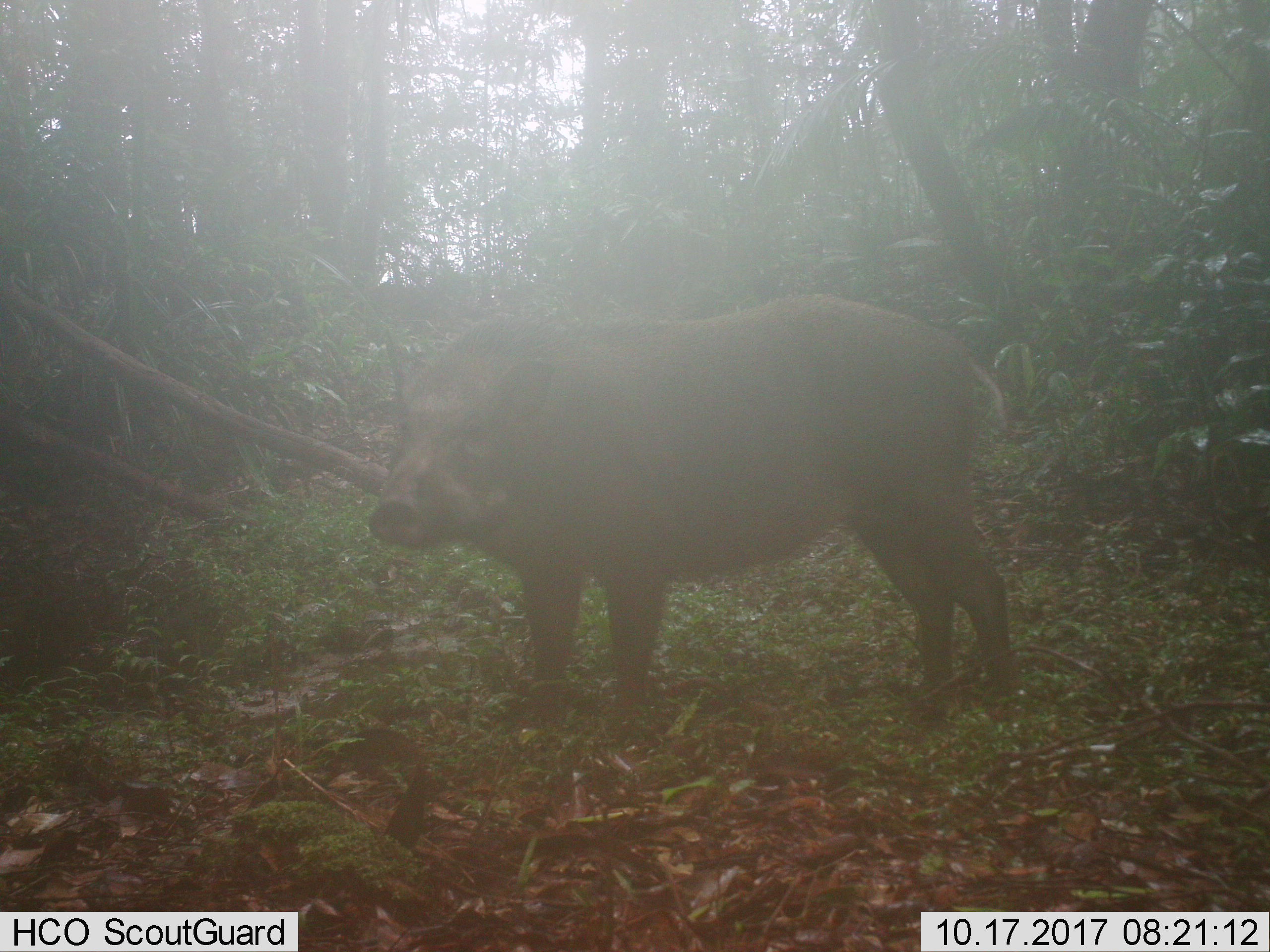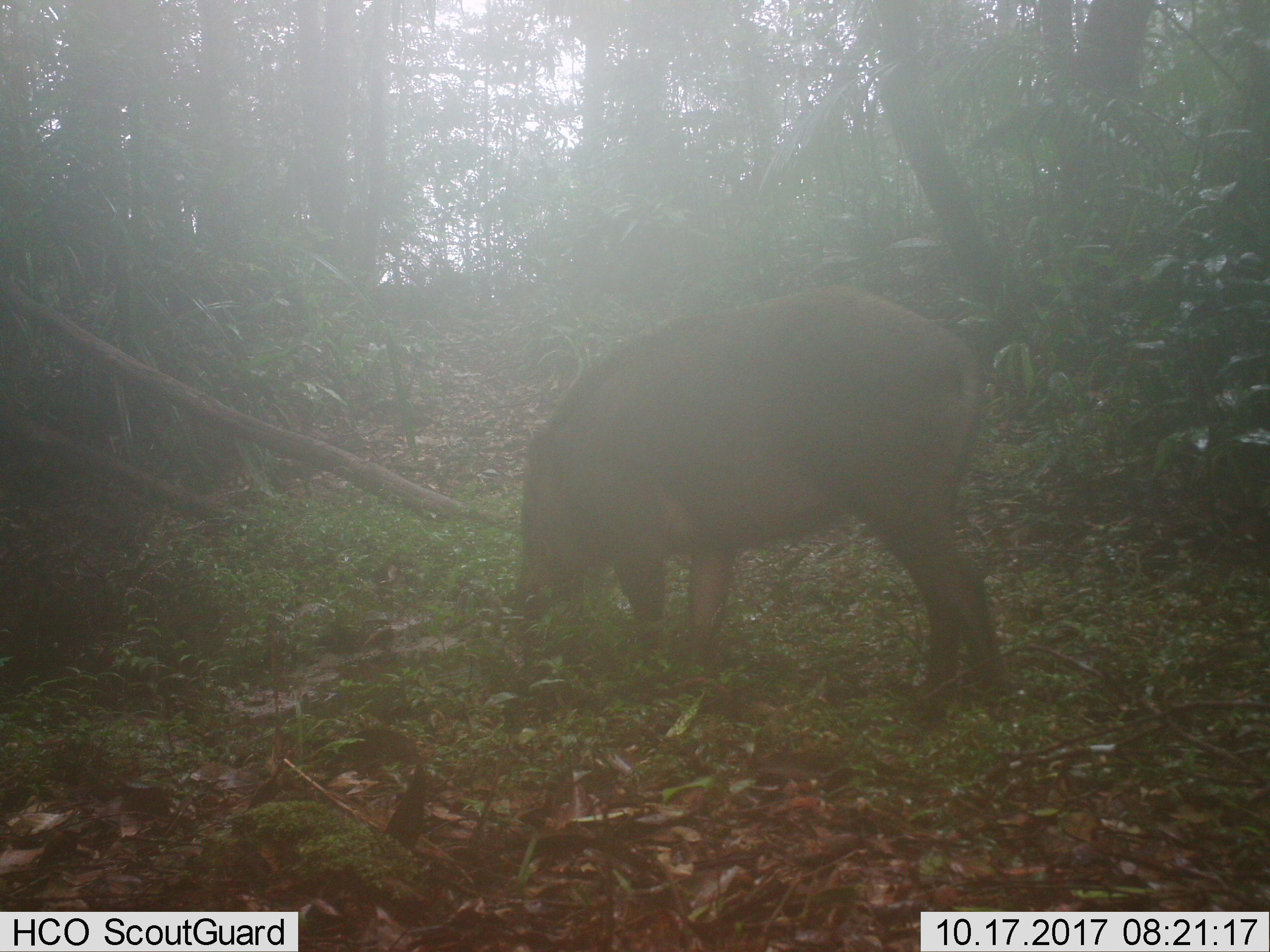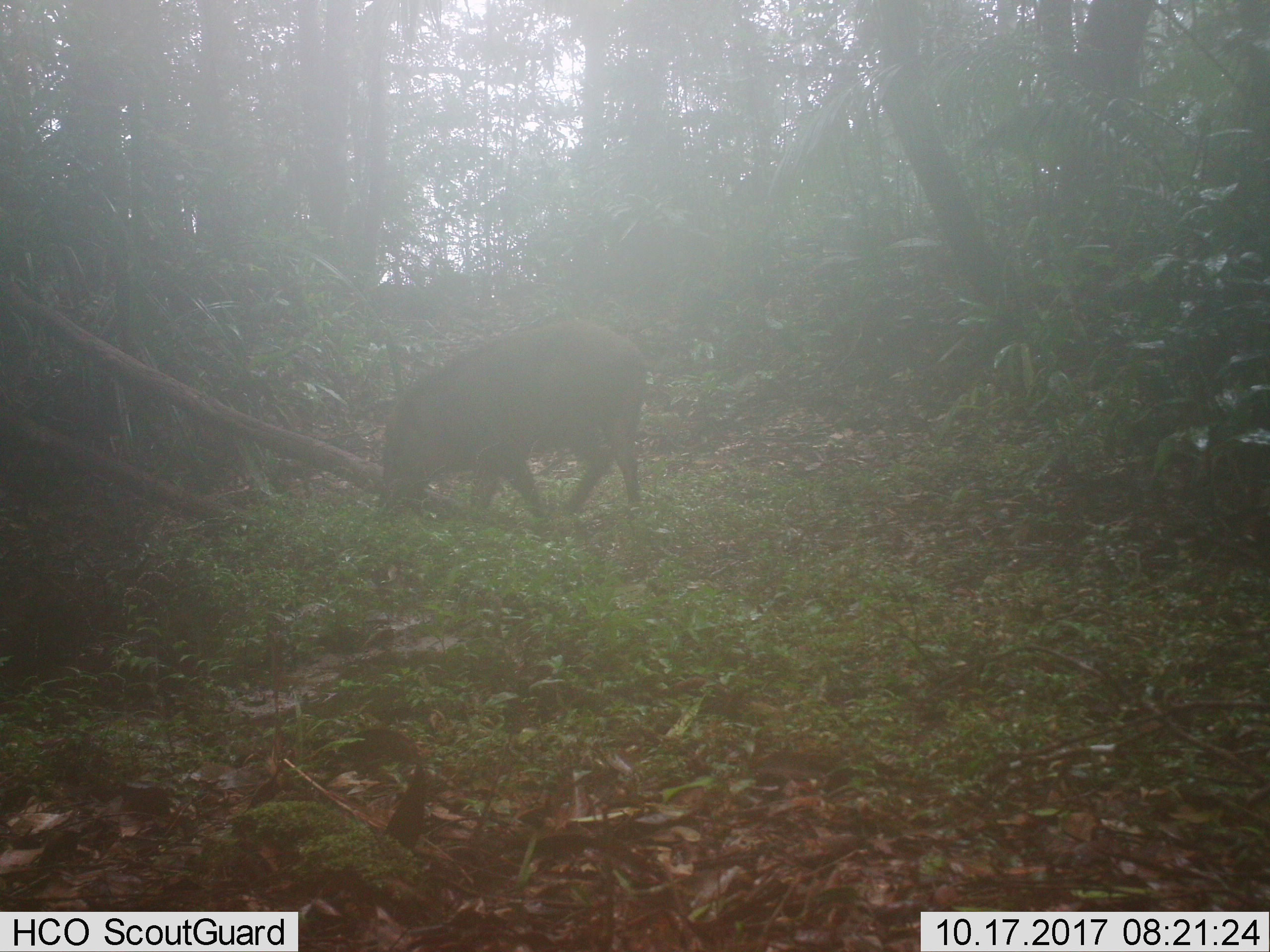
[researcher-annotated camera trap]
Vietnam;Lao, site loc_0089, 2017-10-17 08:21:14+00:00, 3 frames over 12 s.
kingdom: Animalia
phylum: Chordata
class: Mammalia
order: Artiodactyla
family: Suidae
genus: Sus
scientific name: Sus scrofa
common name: eurasian wild pig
Eurasian wild pig (Sus scrofa). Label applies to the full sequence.